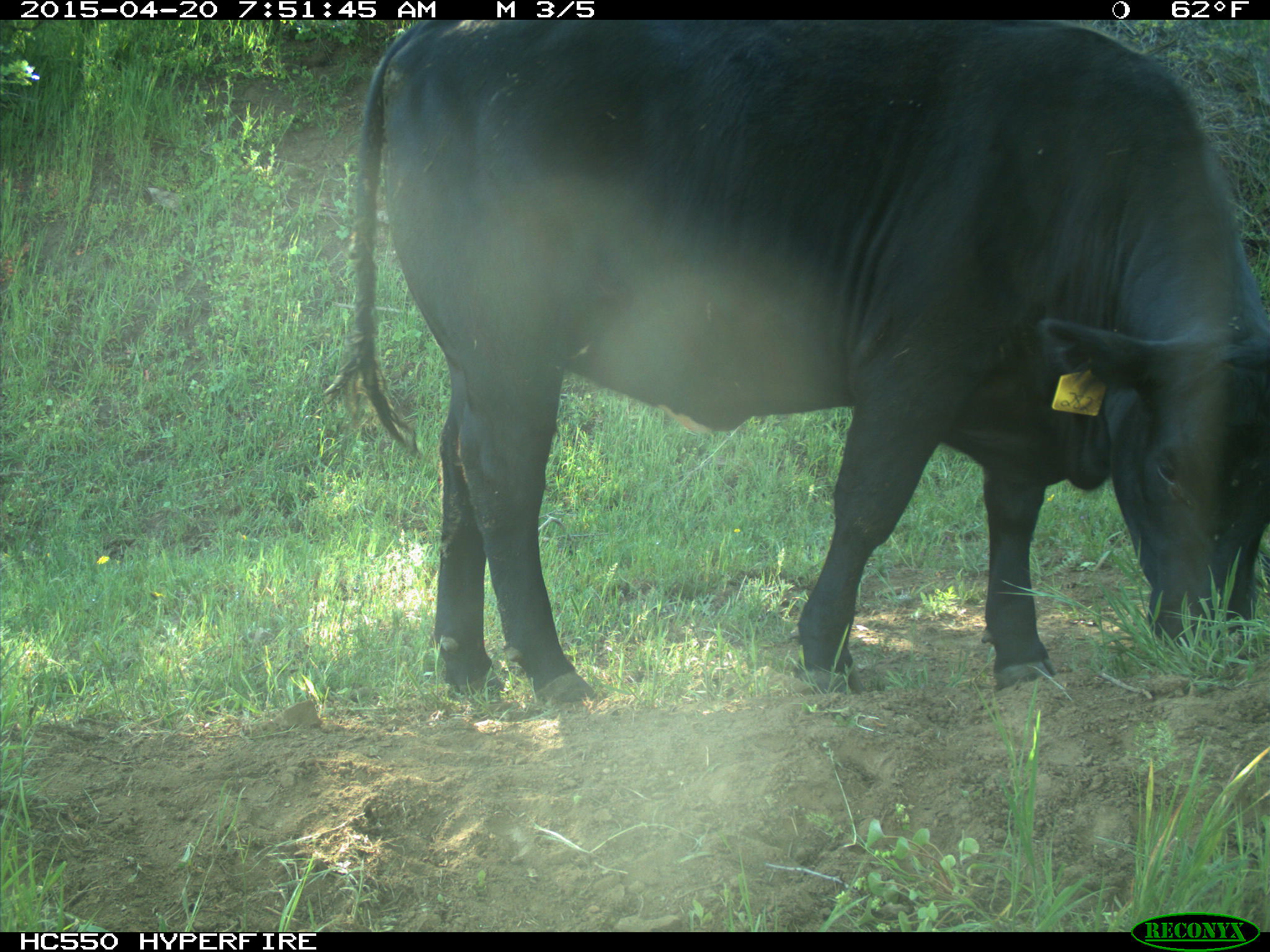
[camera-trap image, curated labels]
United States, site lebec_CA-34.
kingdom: Animalia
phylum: Chordata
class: Mammalia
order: Artiodactyla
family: Bovidae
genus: Bos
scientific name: Bos taurus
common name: domestic cow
Bos taurus (domestic cow).